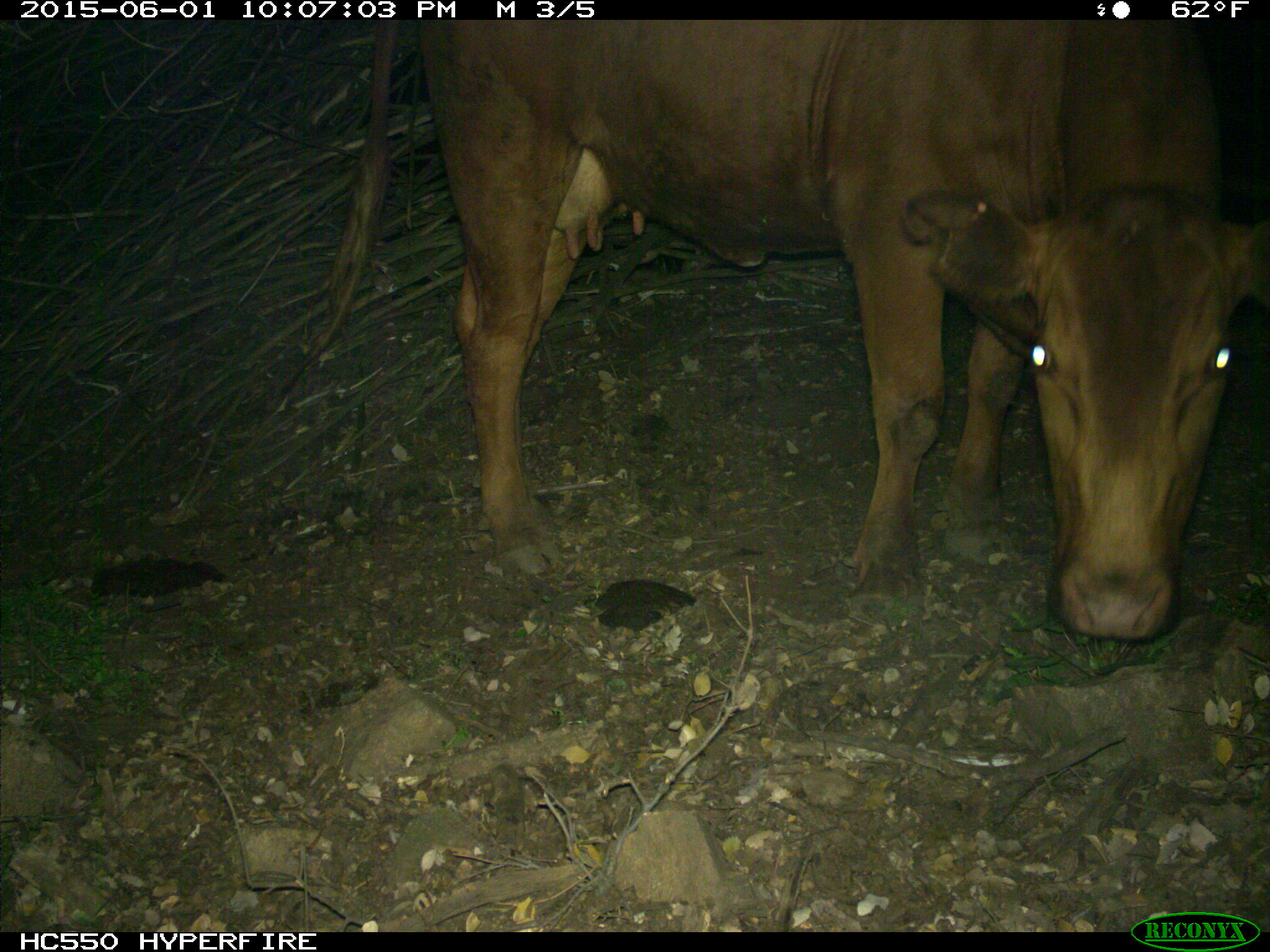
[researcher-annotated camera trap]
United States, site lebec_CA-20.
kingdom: Animalia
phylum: Chordata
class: Mammalia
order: Artiodactyla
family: Bovidae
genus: Bos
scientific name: Bos taurus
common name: domestic cow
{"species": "Bos taurus (domestic cow)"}